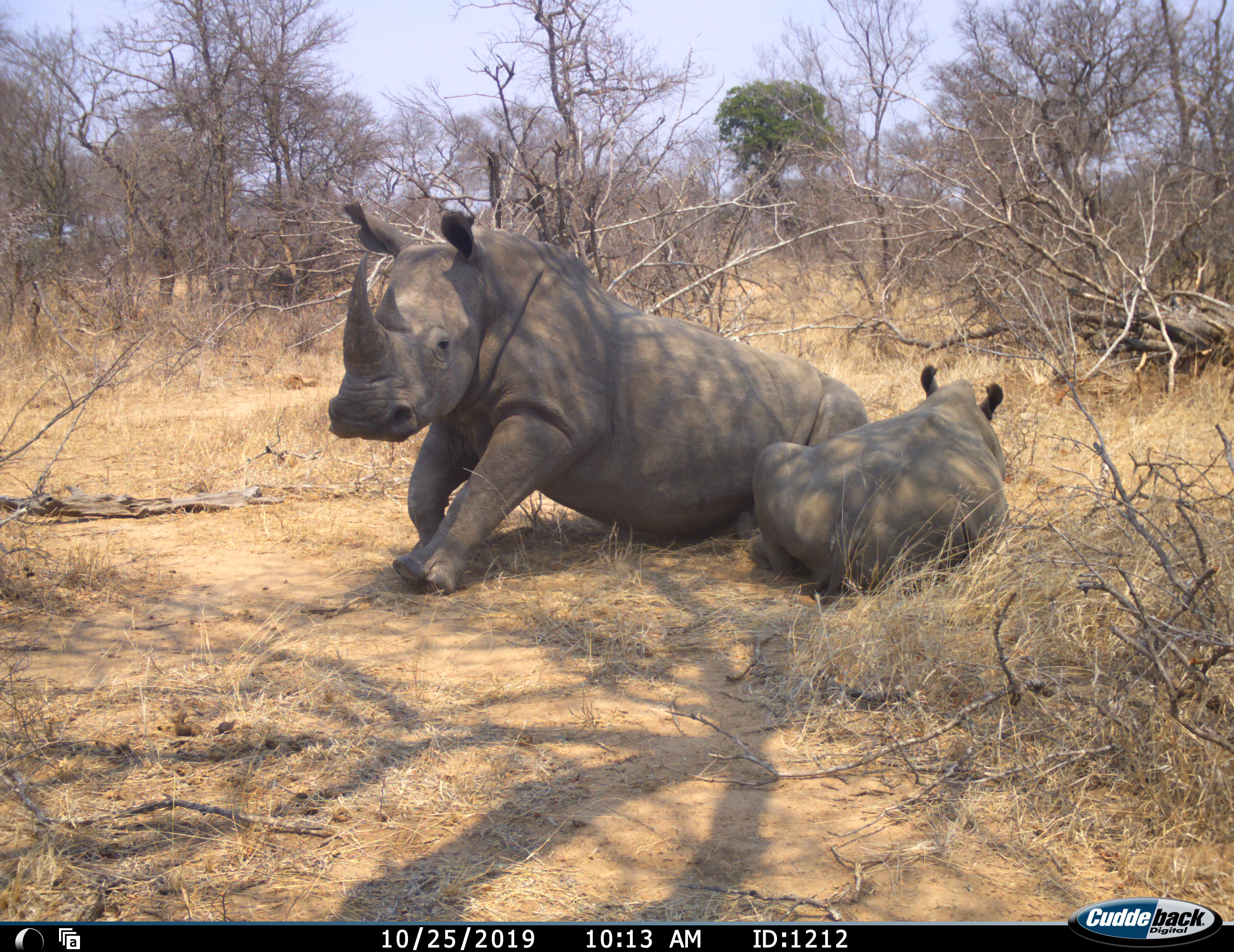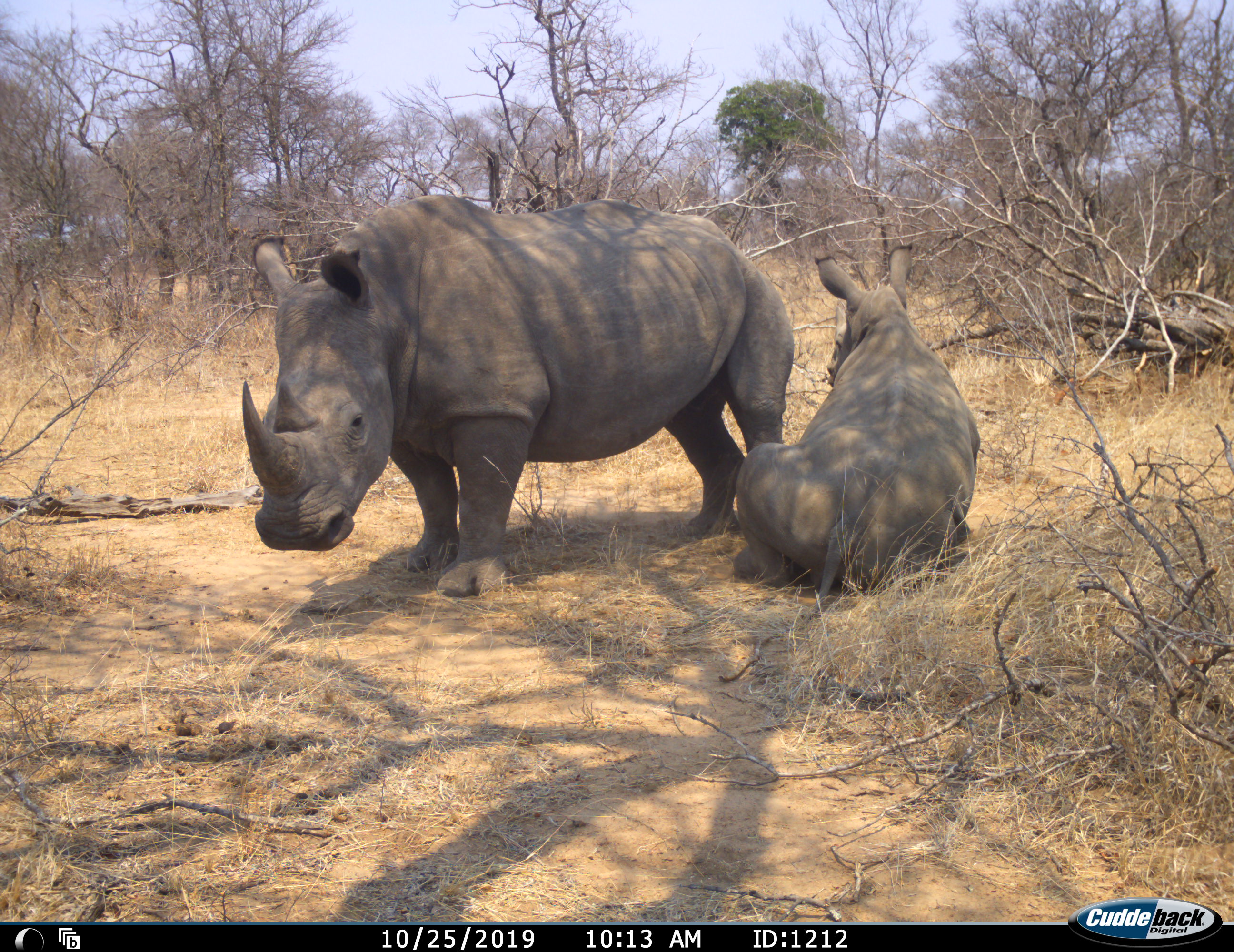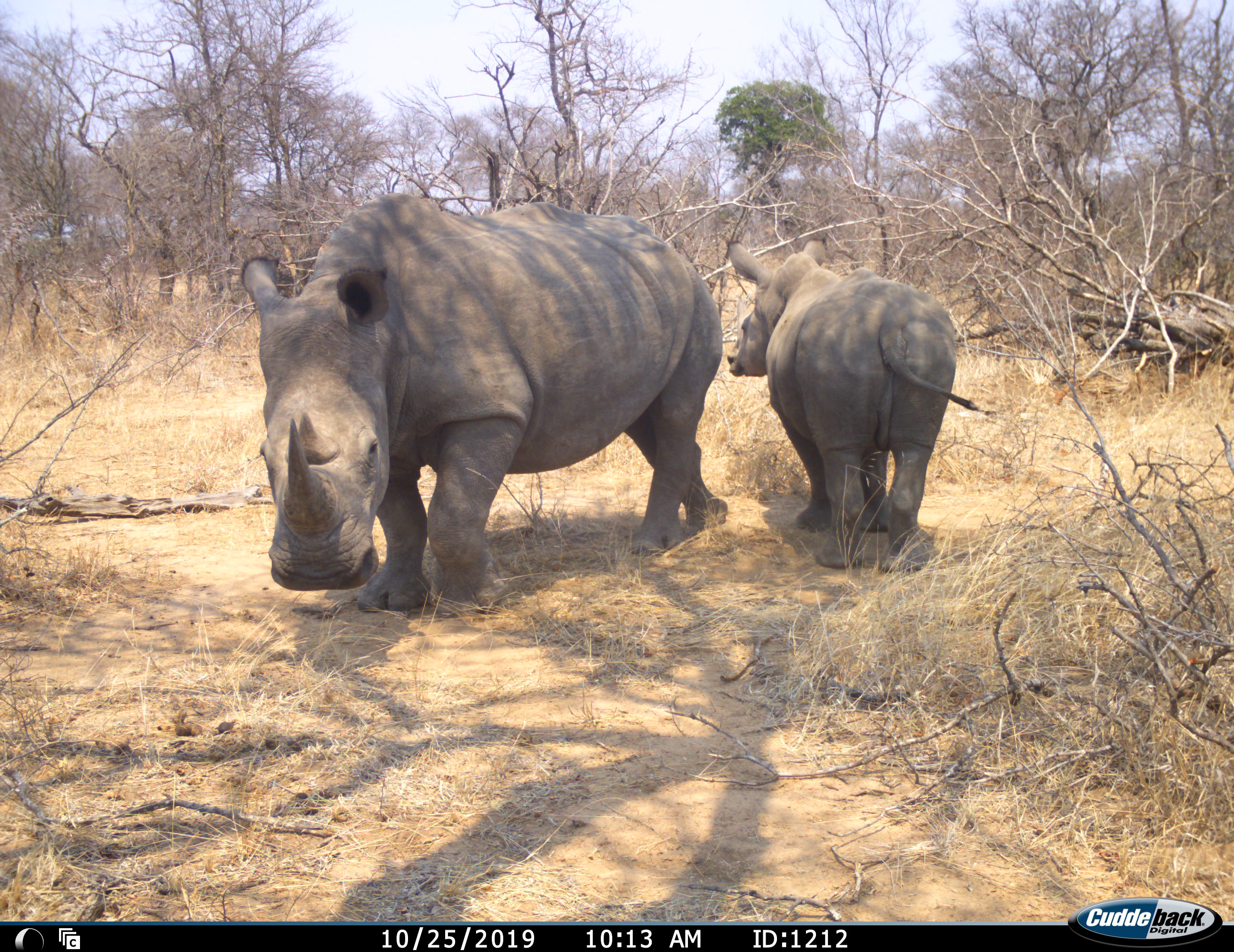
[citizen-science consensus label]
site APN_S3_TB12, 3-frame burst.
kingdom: Animalia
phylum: Chordata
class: Mammalia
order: Perissodactyla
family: Rhinocerotidae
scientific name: Rhinocerotidae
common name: unknown rhinoceros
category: rhinocerosunknown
Rhinocerosunknown (unknown rhinoceros) (Rhinocerotidae), count 2. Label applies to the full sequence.